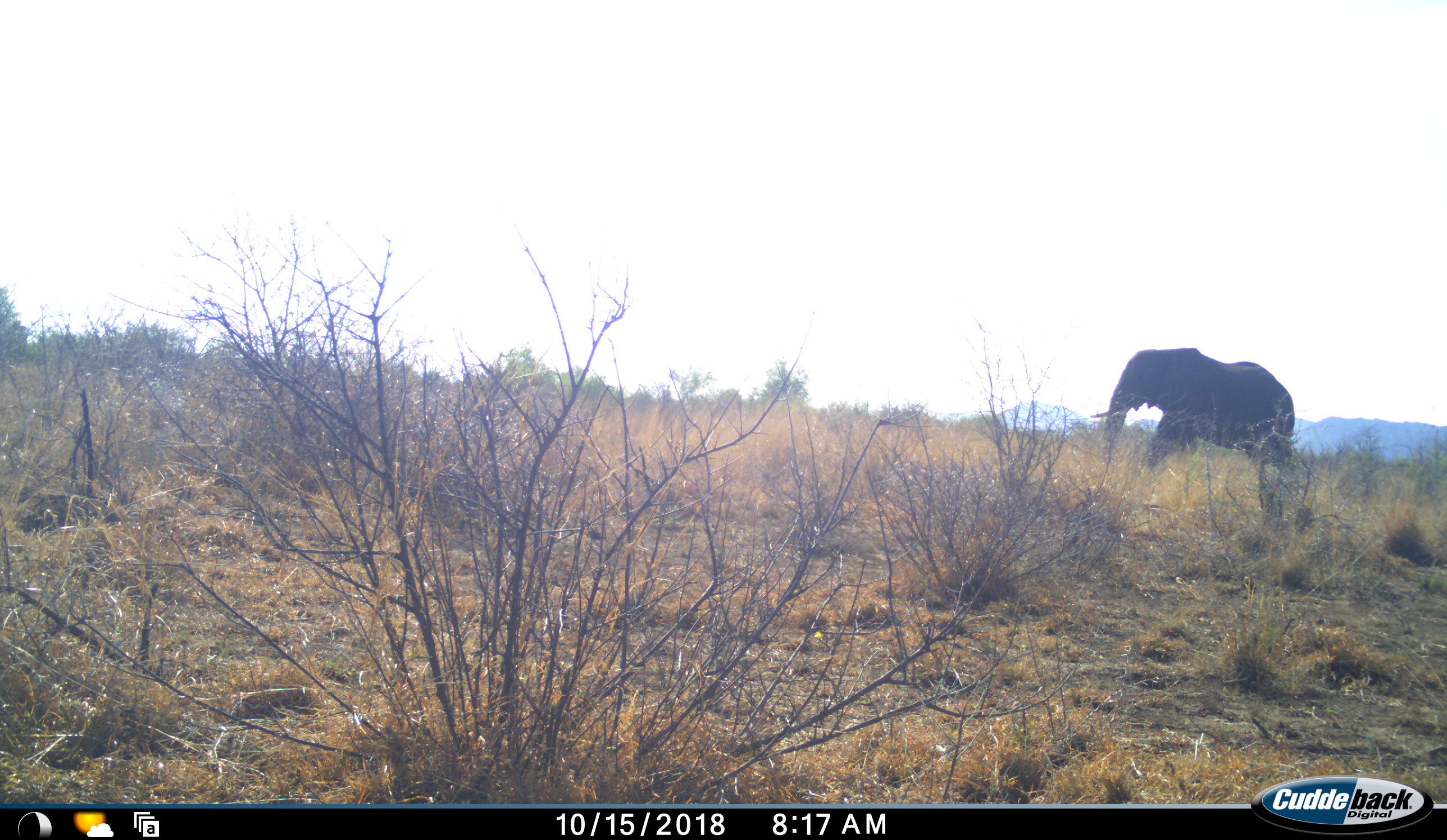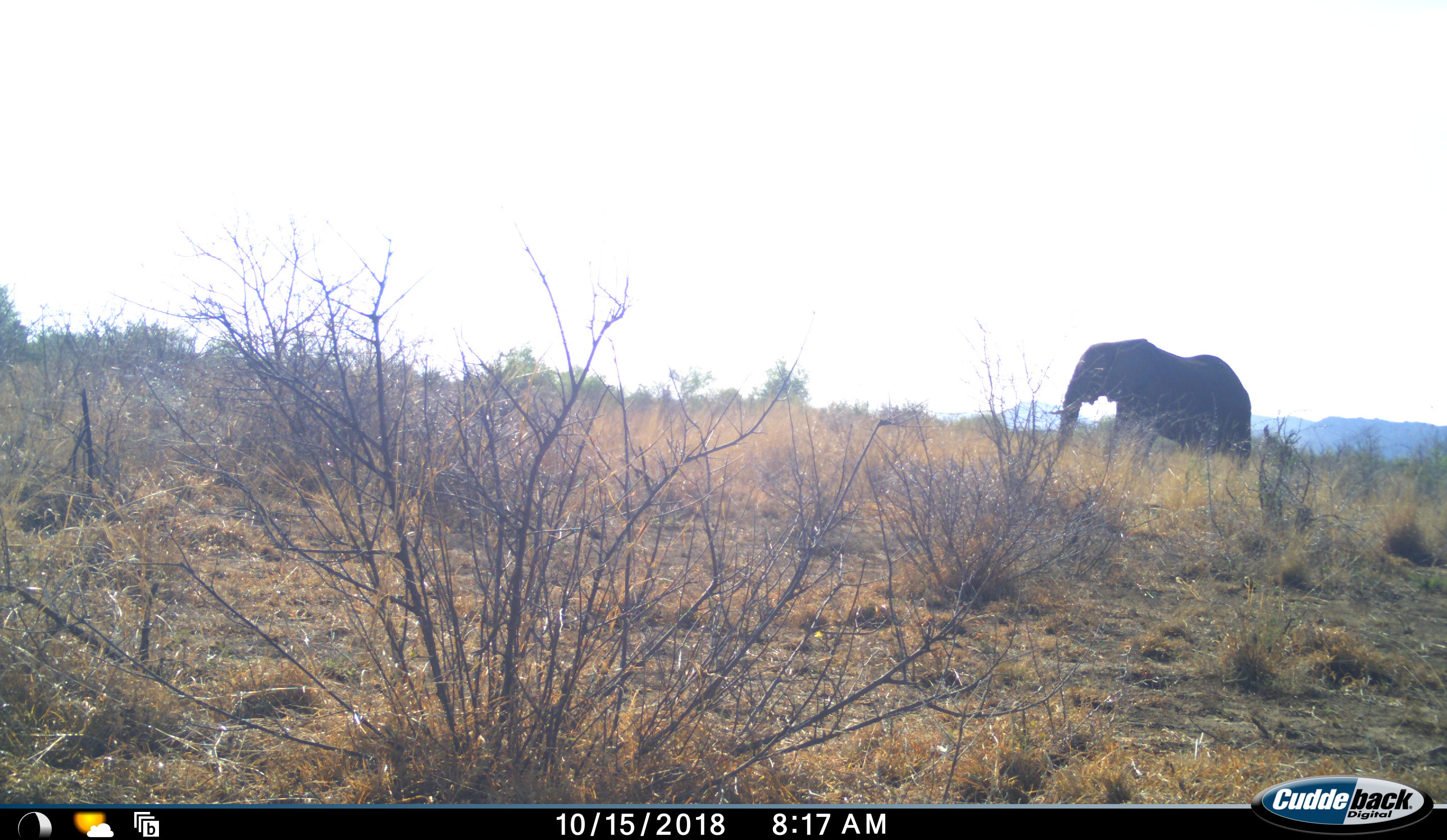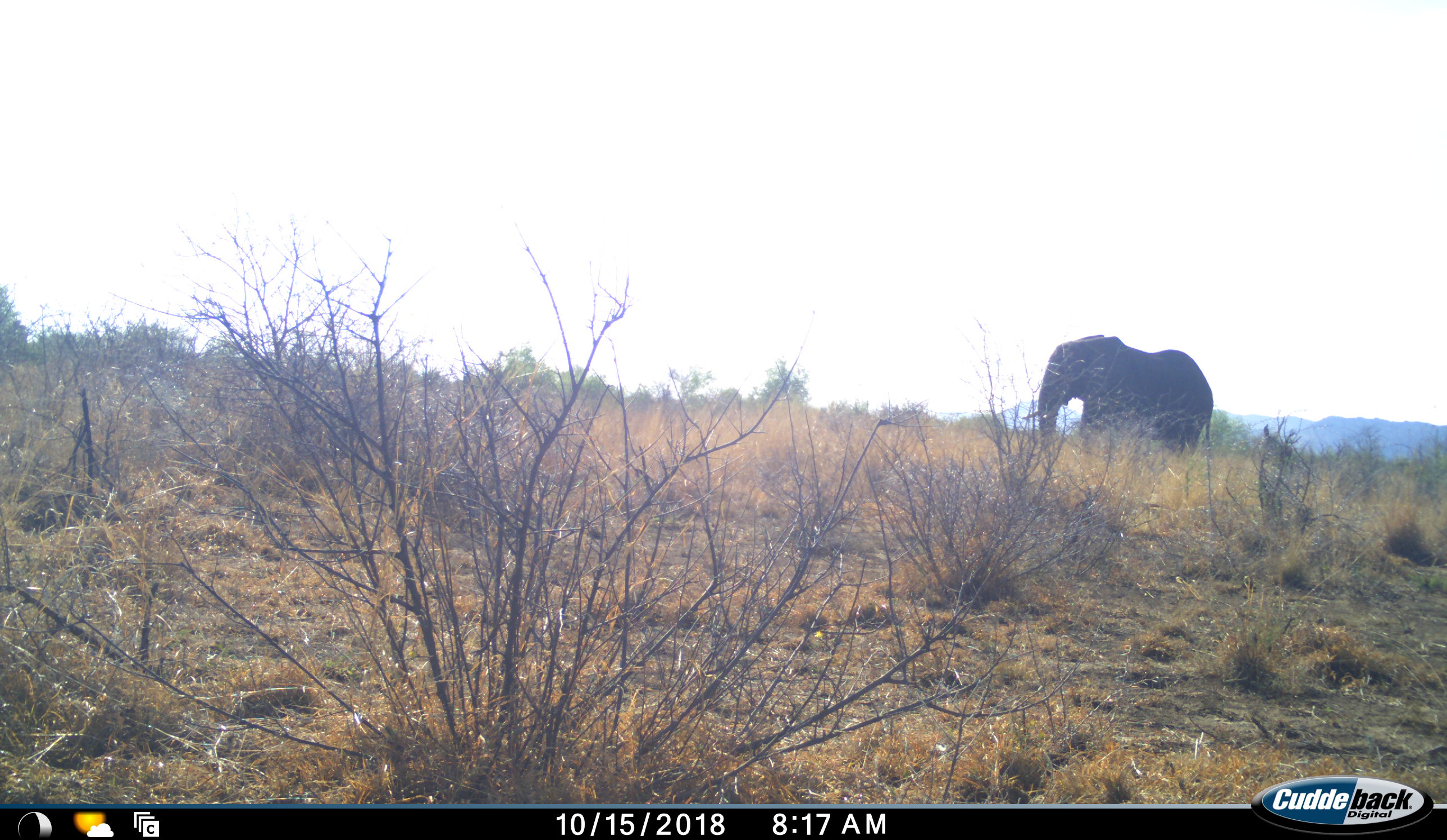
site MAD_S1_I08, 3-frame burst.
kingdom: Animalia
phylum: Chordata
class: Mammalia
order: Proboscidea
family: Elephantidae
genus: Loxodonta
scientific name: Loxodonta africana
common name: african bush elephant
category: elephant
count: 1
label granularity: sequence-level